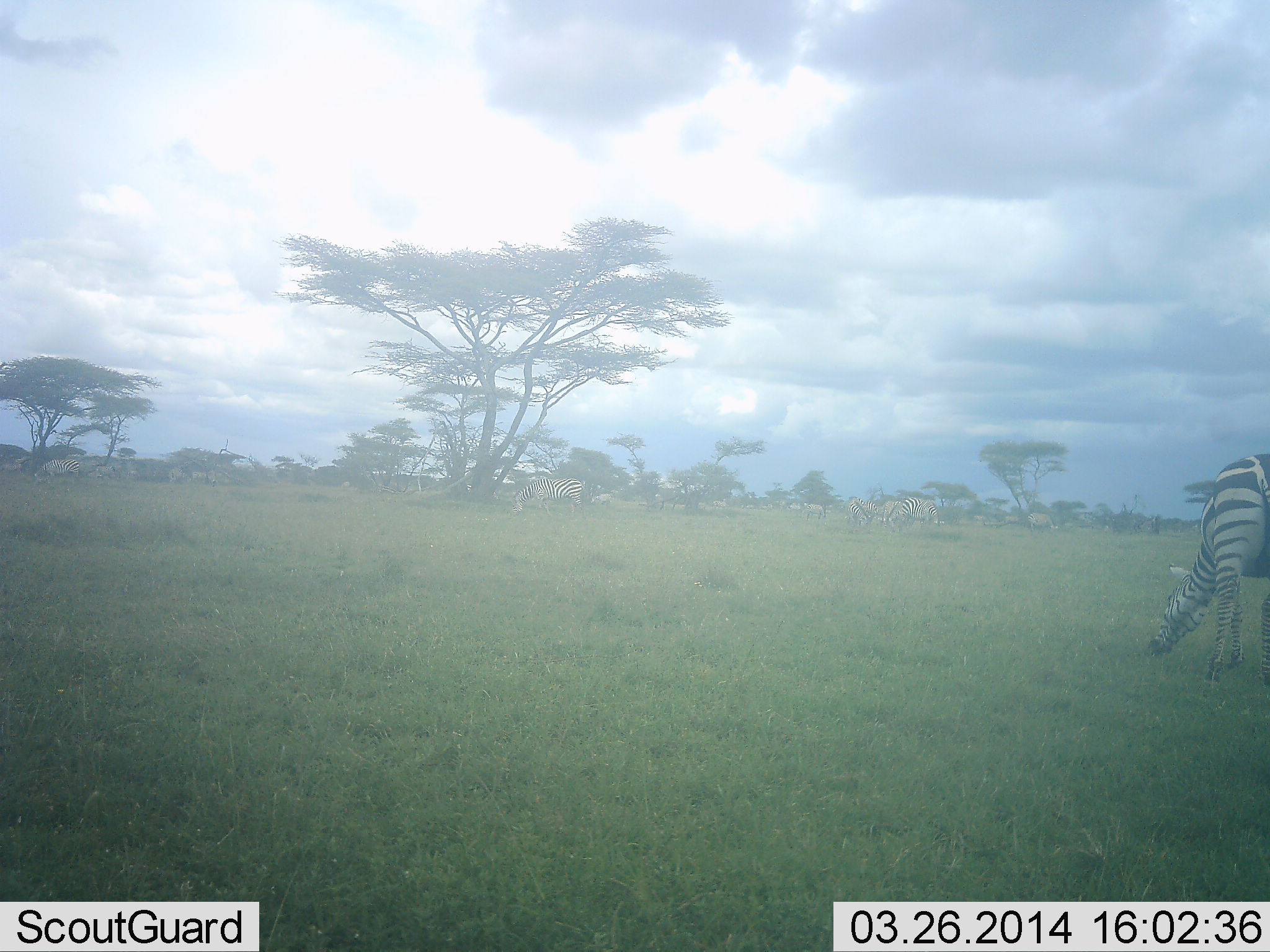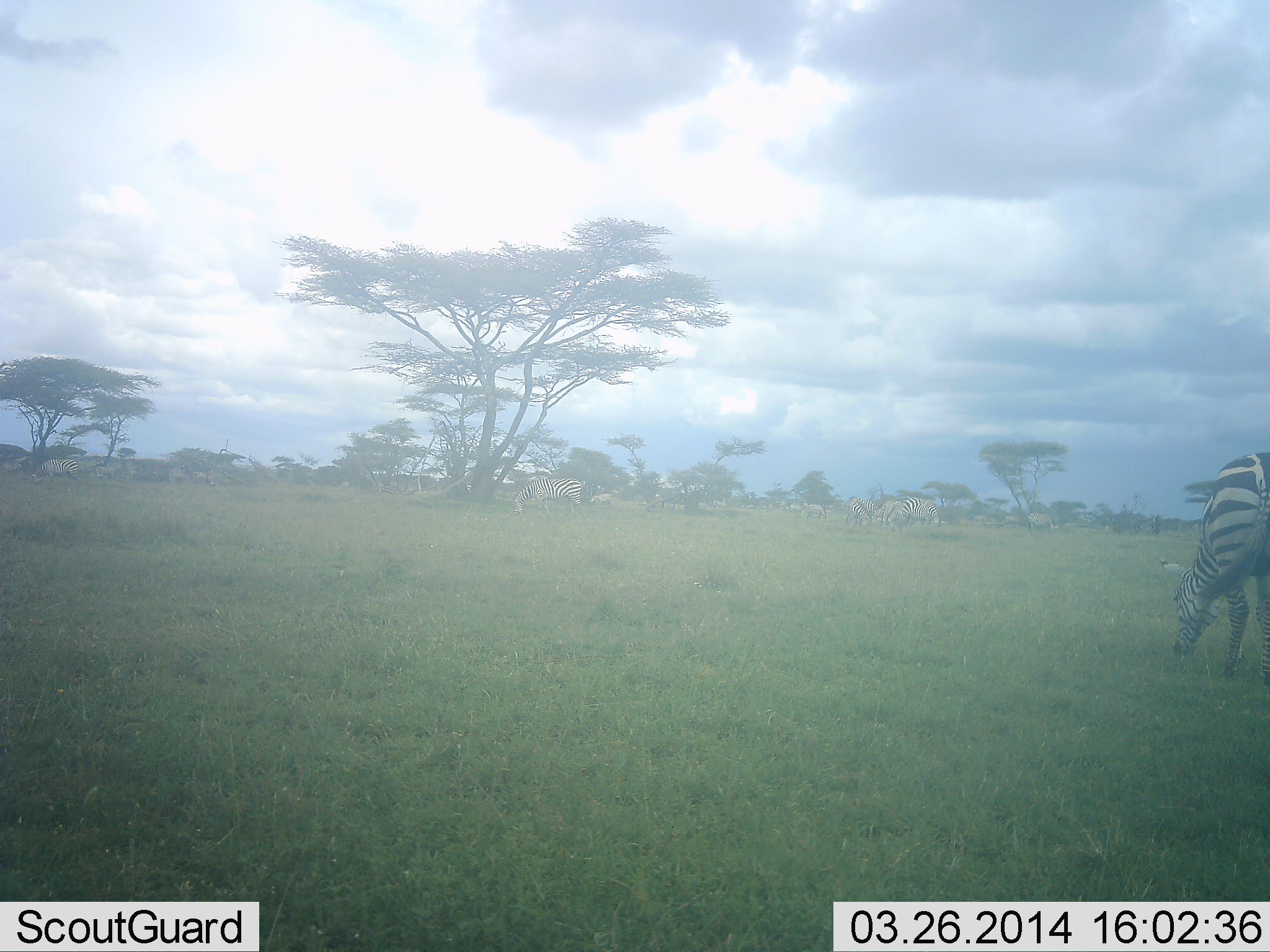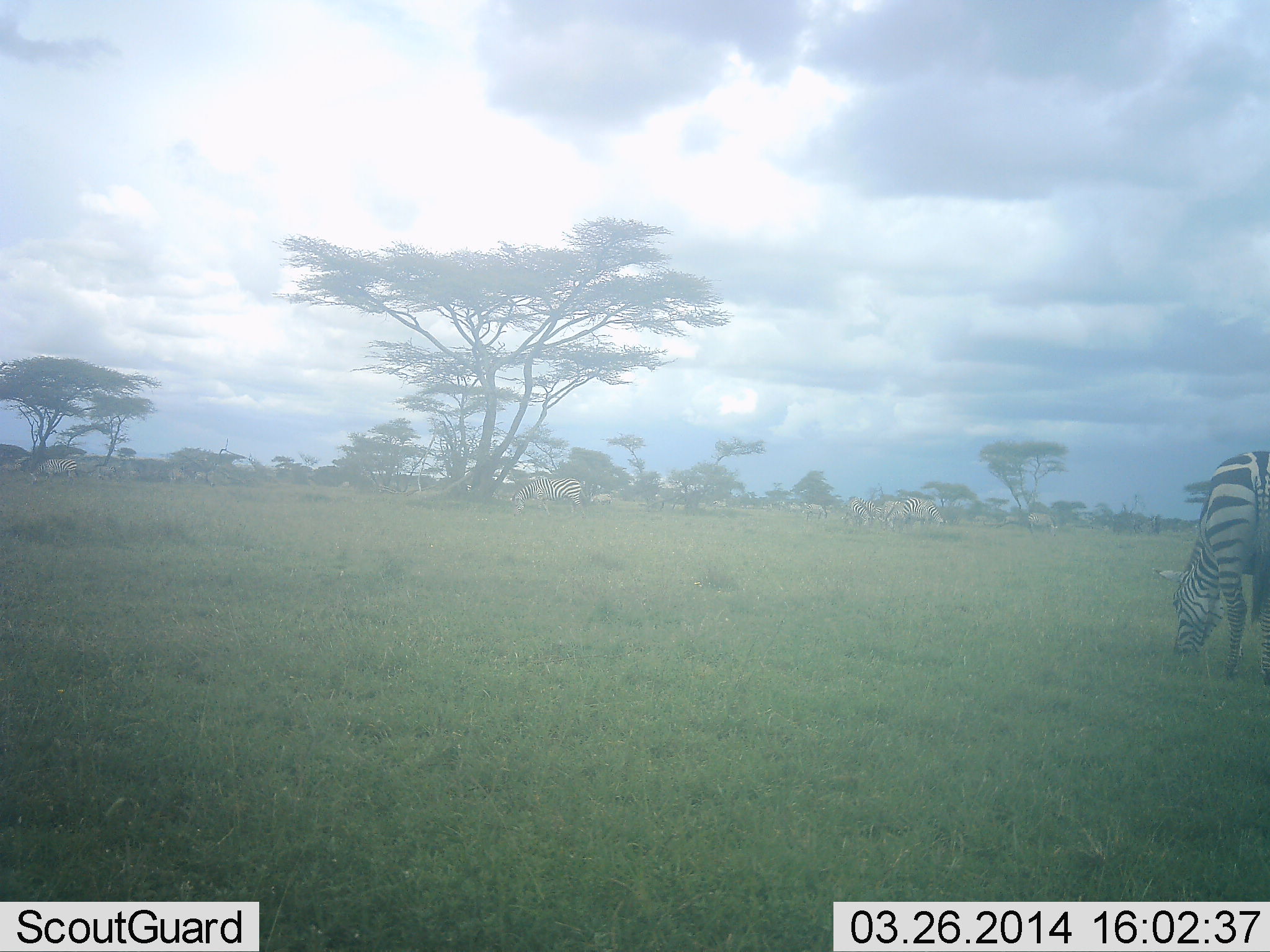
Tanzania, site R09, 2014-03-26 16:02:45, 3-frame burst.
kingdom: Animalia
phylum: Chordata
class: Mammalia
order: Perissodactyla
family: Equidae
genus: Equus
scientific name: Equus quagga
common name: plains zebra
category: zebra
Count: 5.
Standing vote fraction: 40%.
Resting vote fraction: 0%.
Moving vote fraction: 10%.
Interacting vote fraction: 0%.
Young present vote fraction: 0%.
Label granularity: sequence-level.